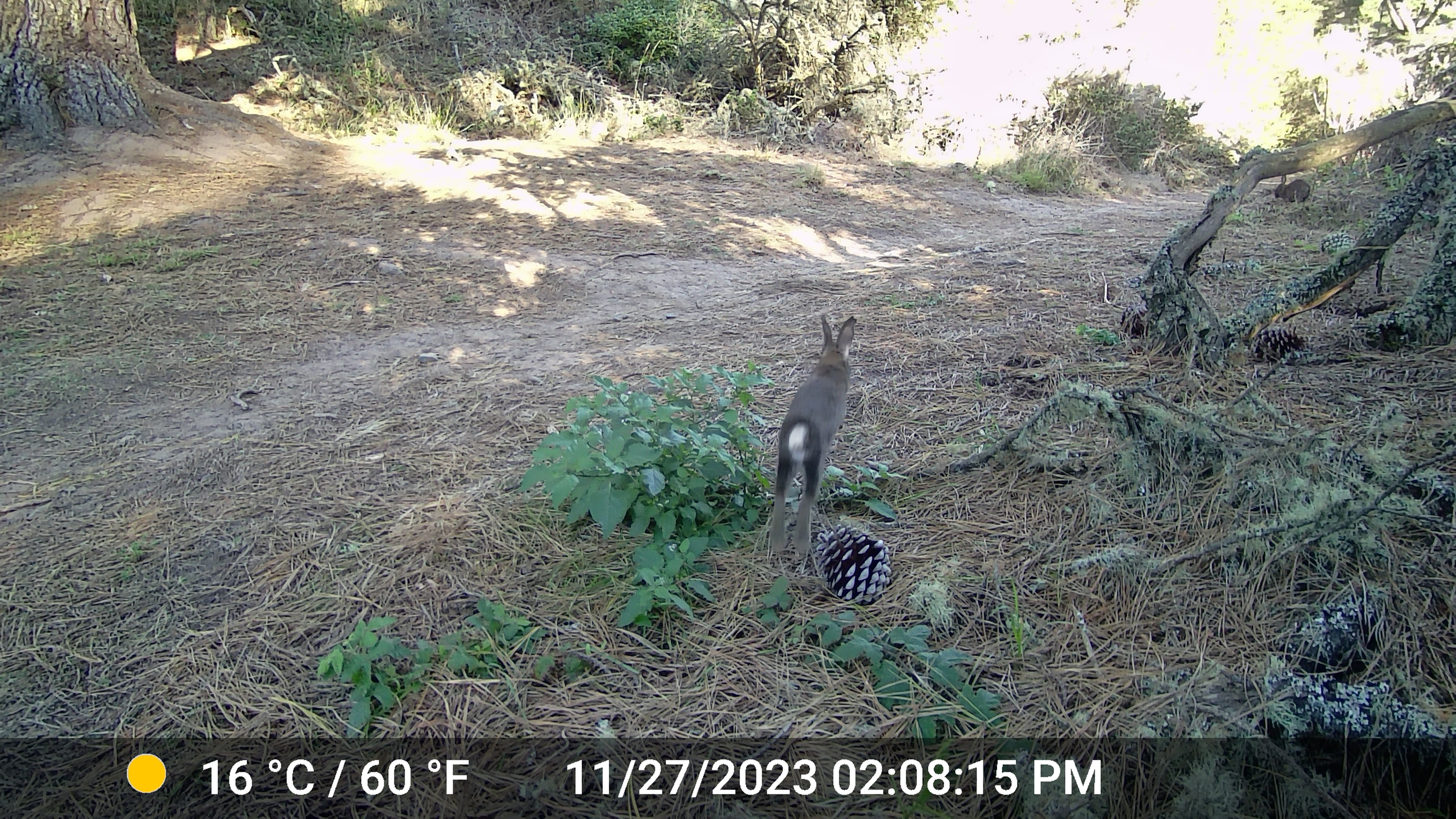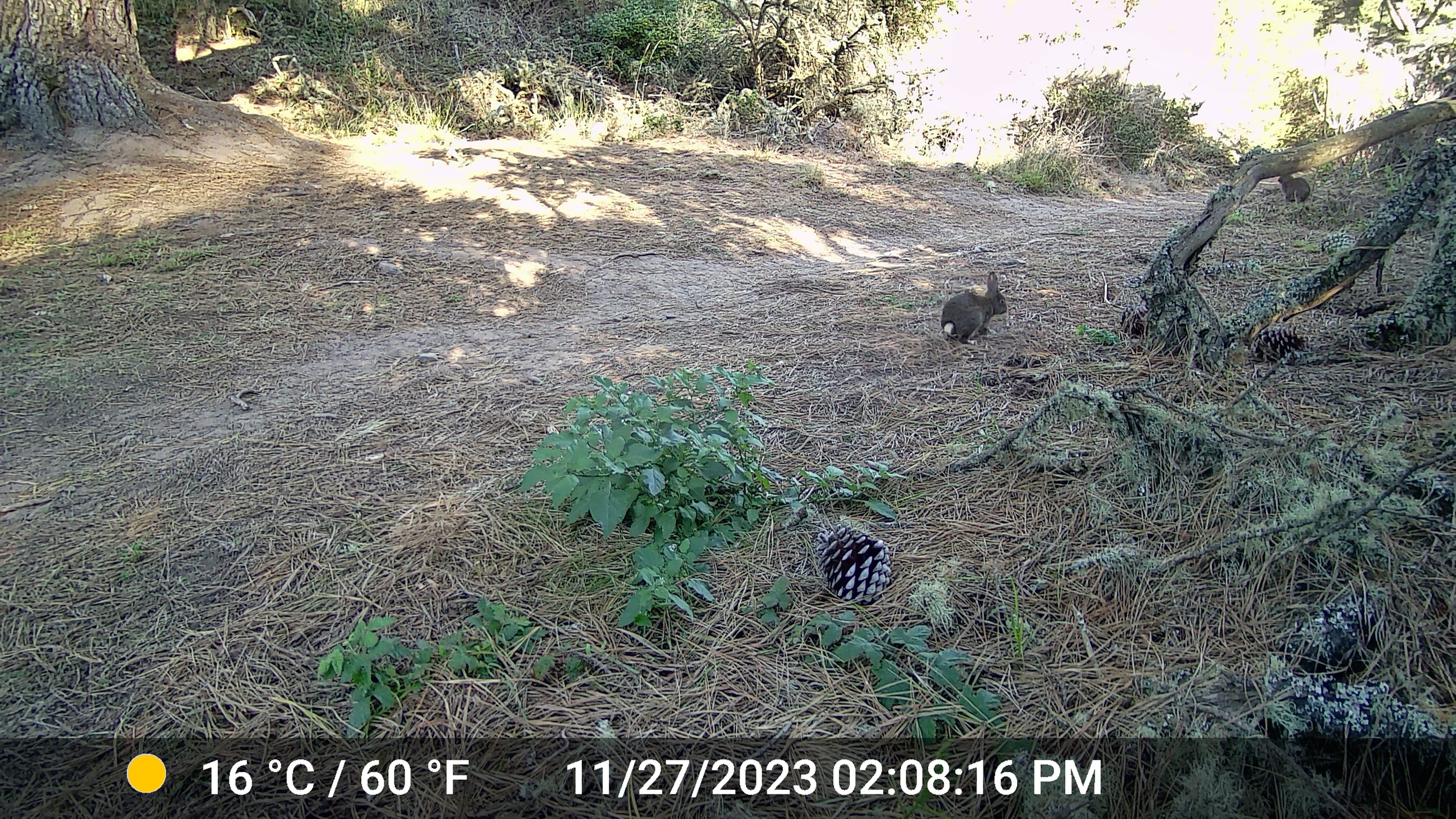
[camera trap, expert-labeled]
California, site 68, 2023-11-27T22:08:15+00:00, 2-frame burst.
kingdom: Animalia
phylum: Chordata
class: Mammalia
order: Lagomorpha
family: Leporidae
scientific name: Leporidae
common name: rabbit